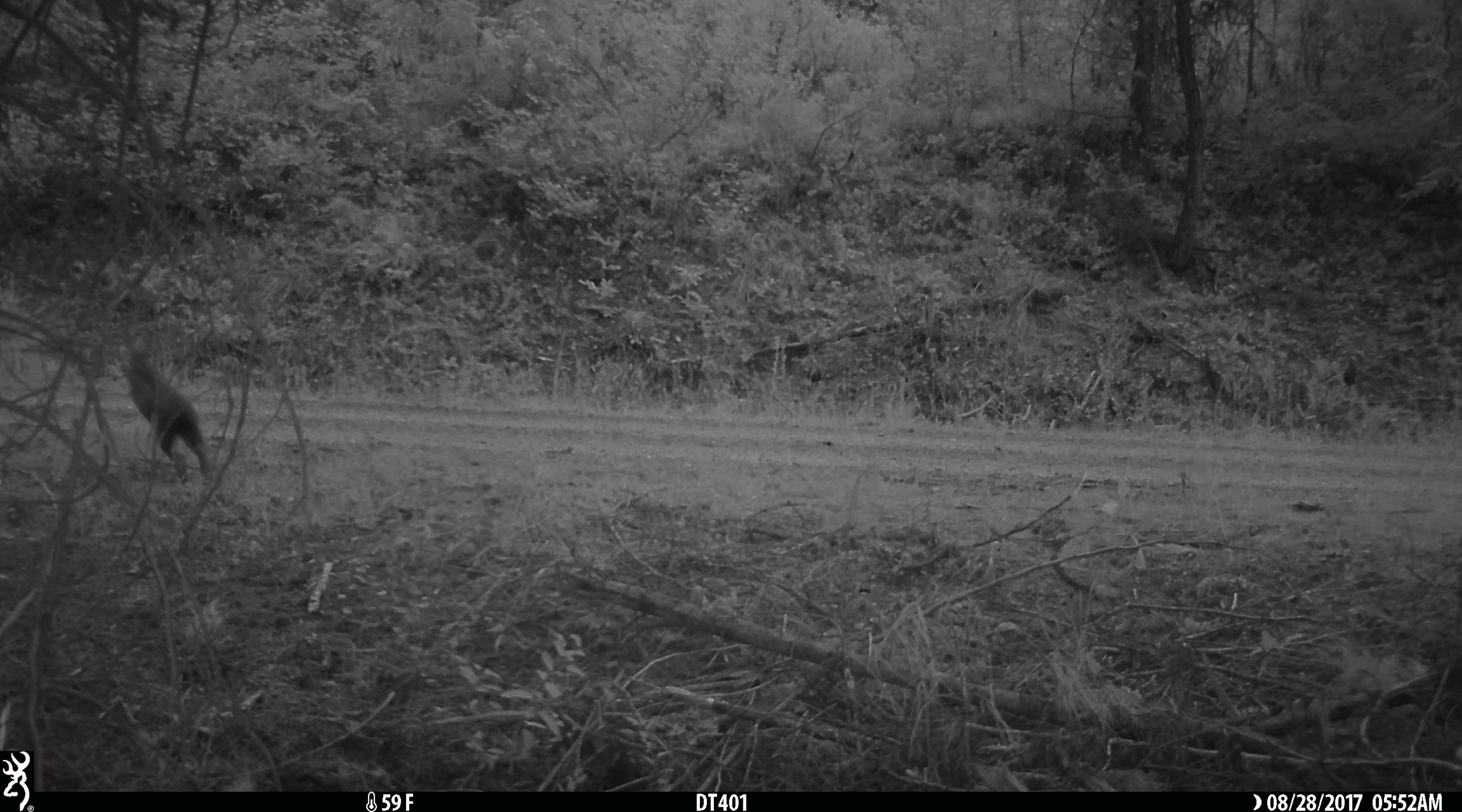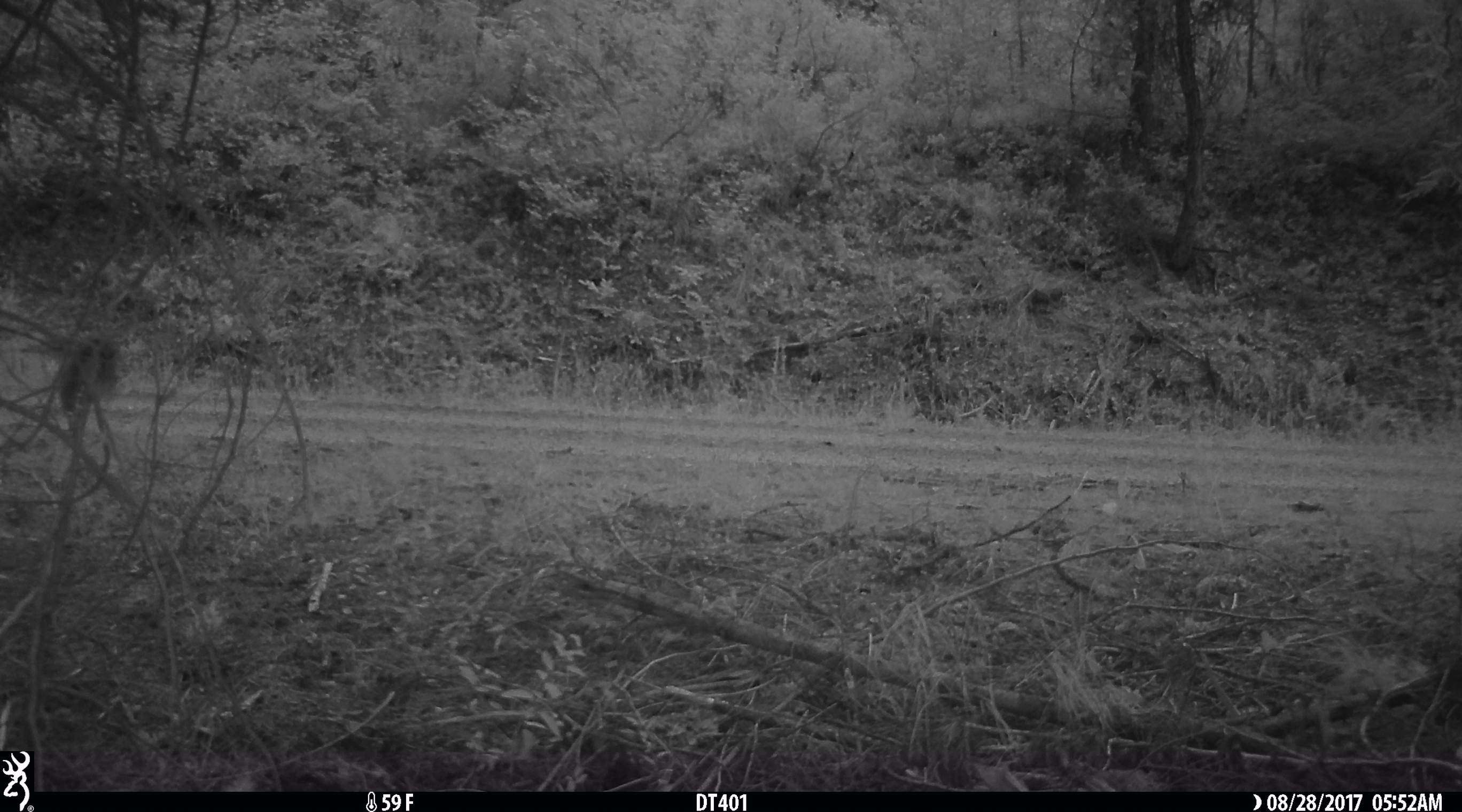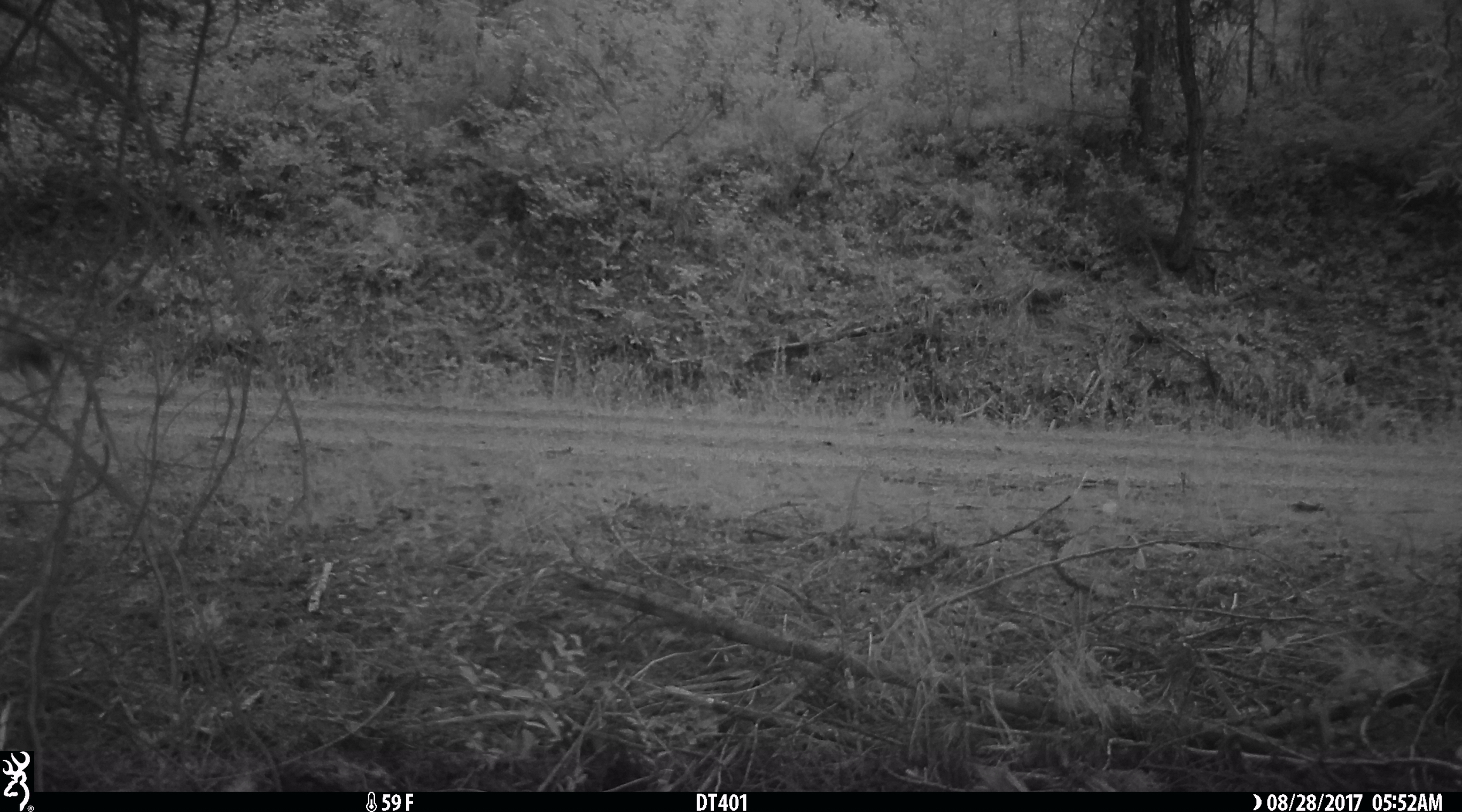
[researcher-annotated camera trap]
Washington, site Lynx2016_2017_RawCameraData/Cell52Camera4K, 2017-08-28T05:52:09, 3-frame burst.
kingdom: Animalia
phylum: Chordata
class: Mammalia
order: Lagomorpha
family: Leporidae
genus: Lepus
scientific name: Lepus americanus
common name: snowshoe hare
Lepus americanus (snowshoe hare). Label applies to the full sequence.